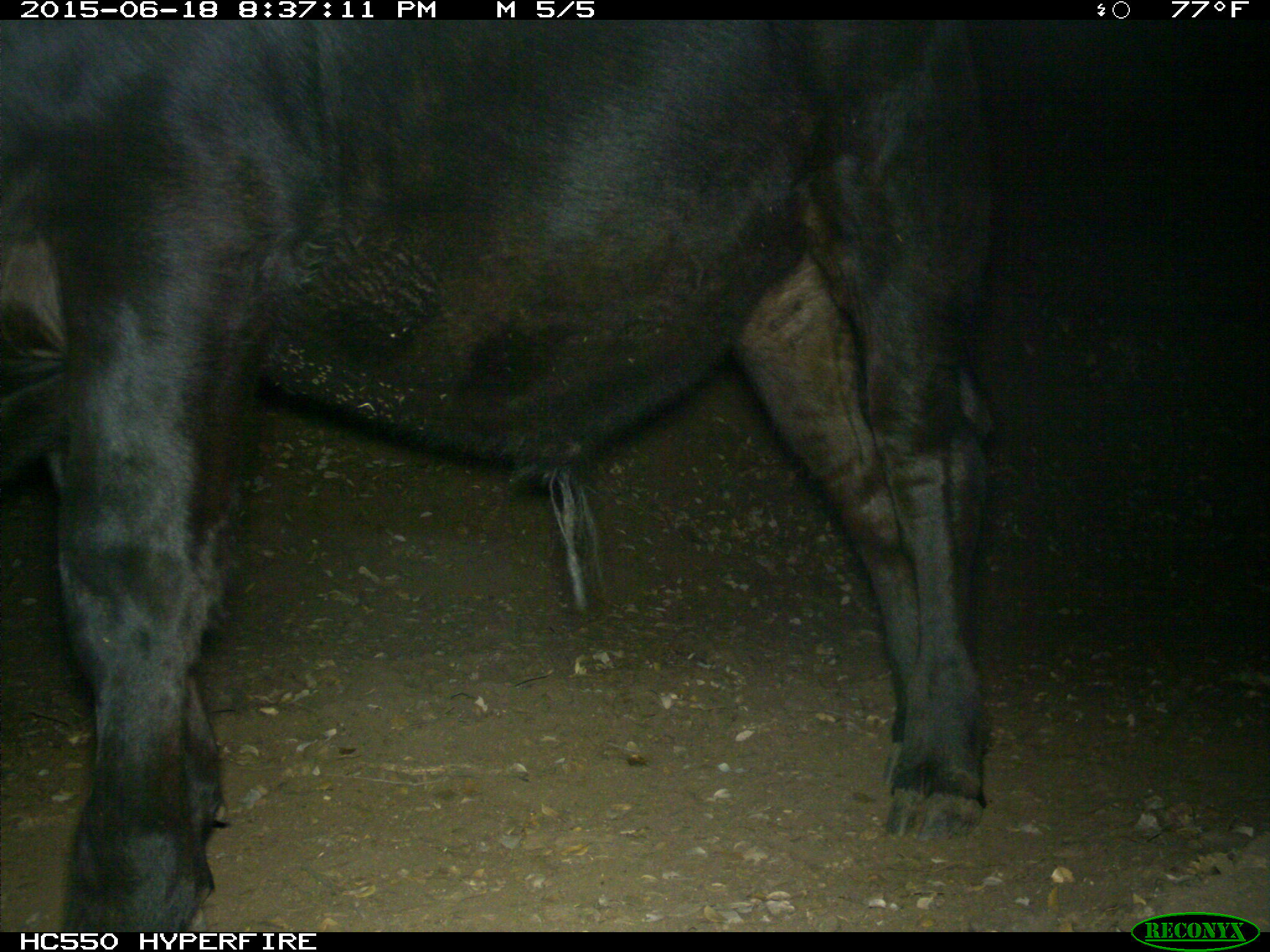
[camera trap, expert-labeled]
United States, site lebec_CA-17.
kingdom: Animalia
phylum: Chordata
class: Mammalia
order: Artiodactyla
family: Bovidae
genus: Bos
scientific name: Bos taurus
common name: domestic cow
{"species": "Bos taurus (domestic cow)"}